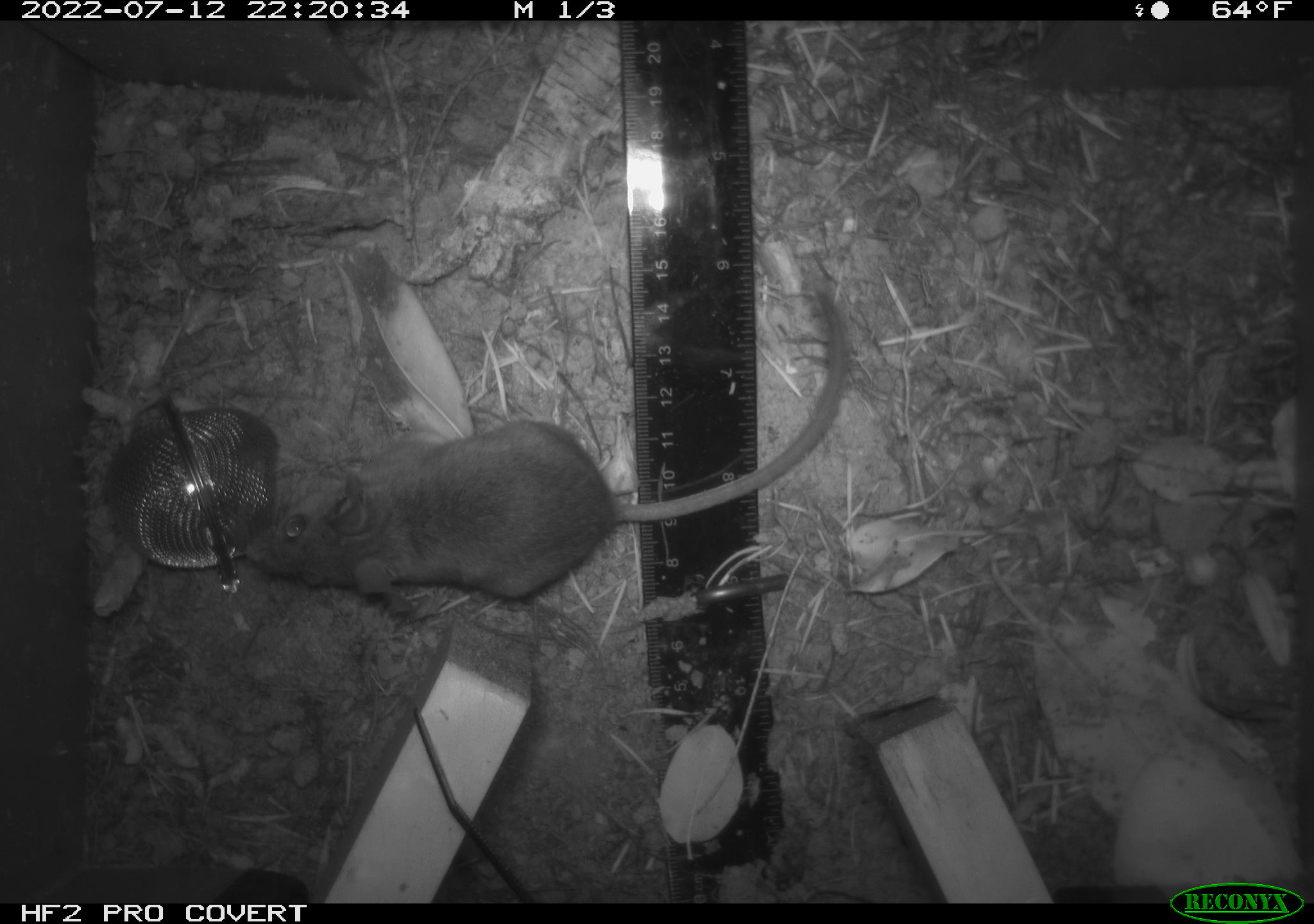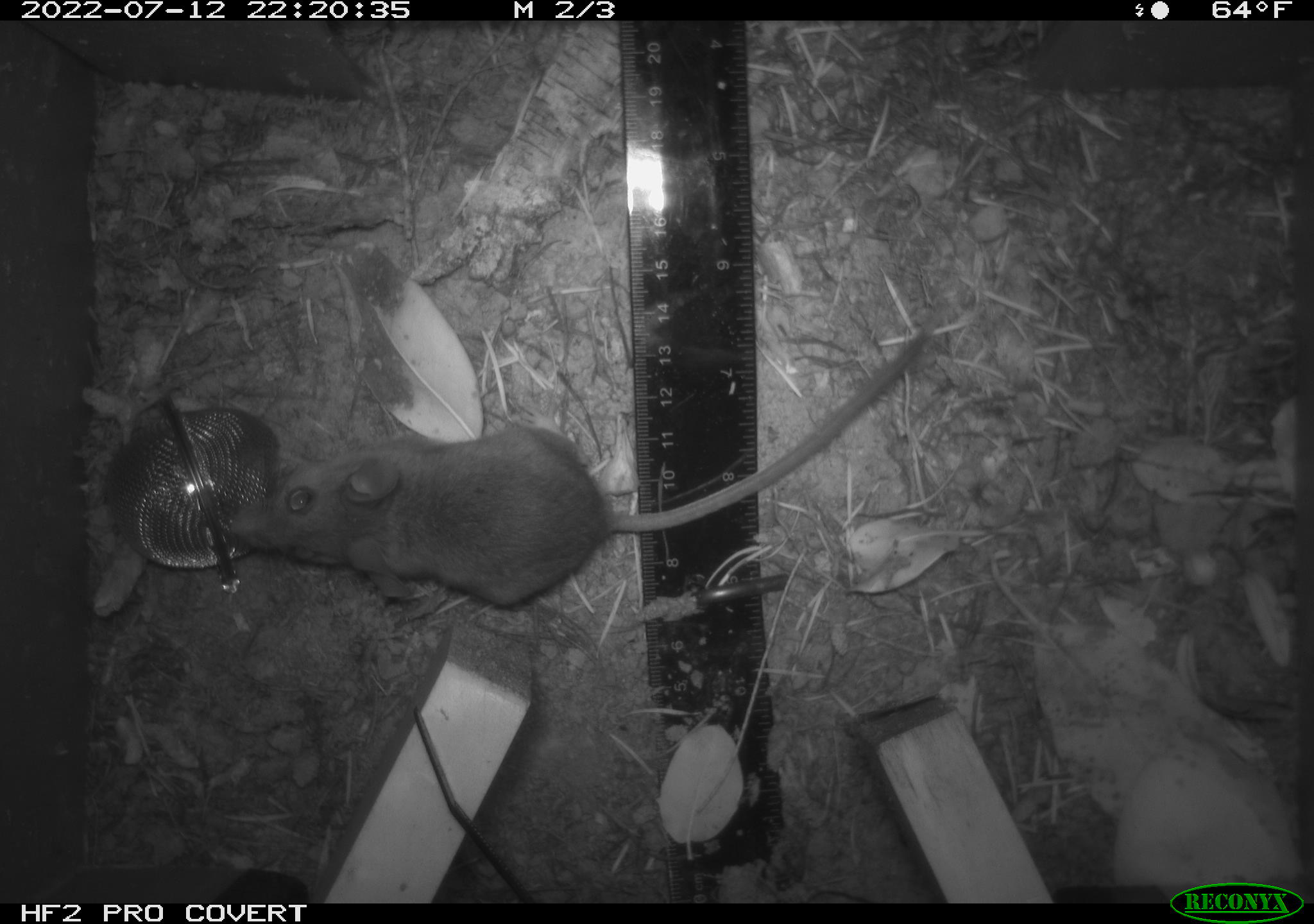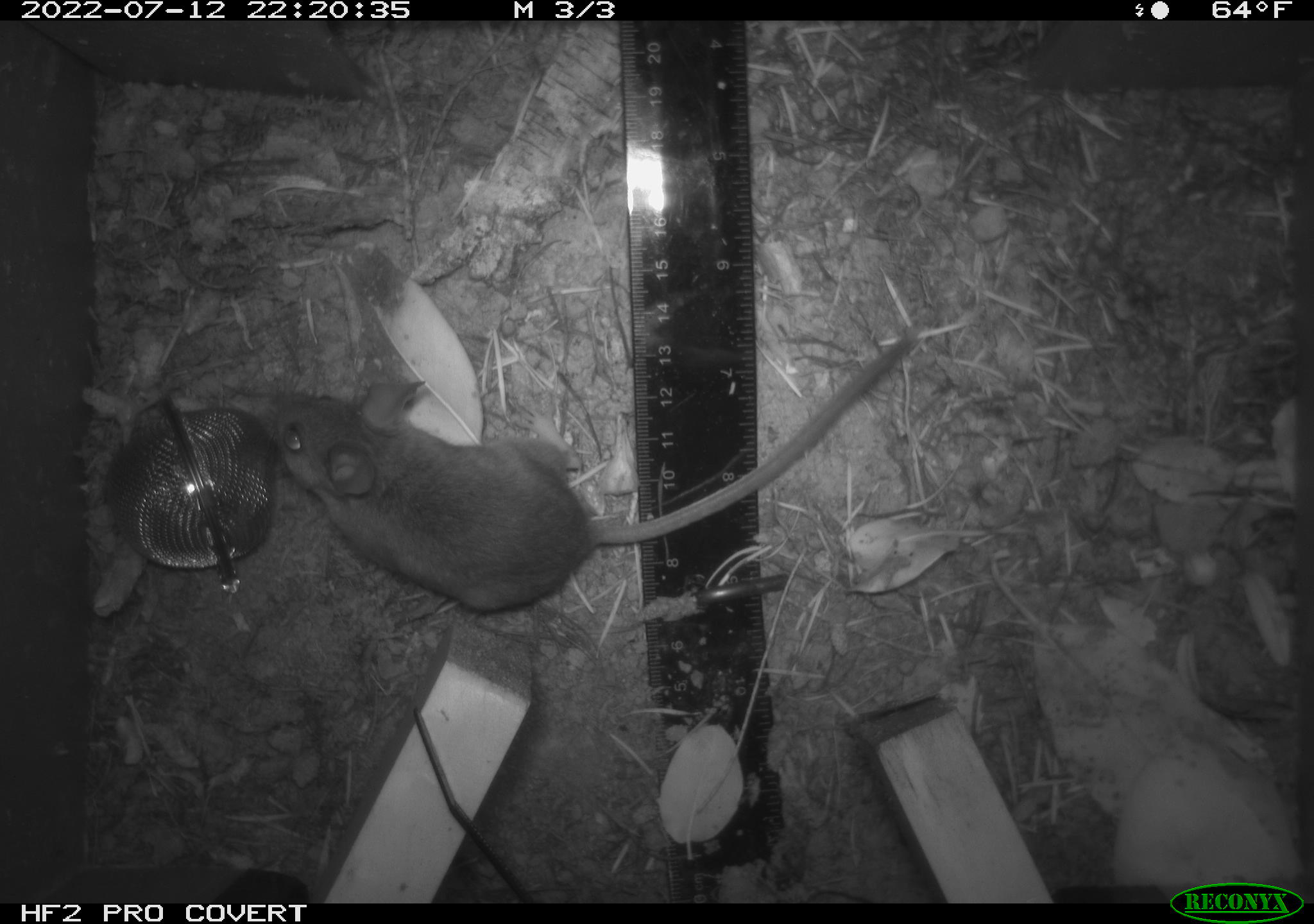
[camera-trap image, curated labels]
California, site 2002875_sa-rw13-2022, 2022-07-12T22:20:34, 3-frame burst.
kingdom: Animalia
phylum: Chordata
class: Mammalia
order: Rodentia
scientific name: Rodentia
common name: mouse species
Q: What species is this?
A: Mouse species (Rodentia).